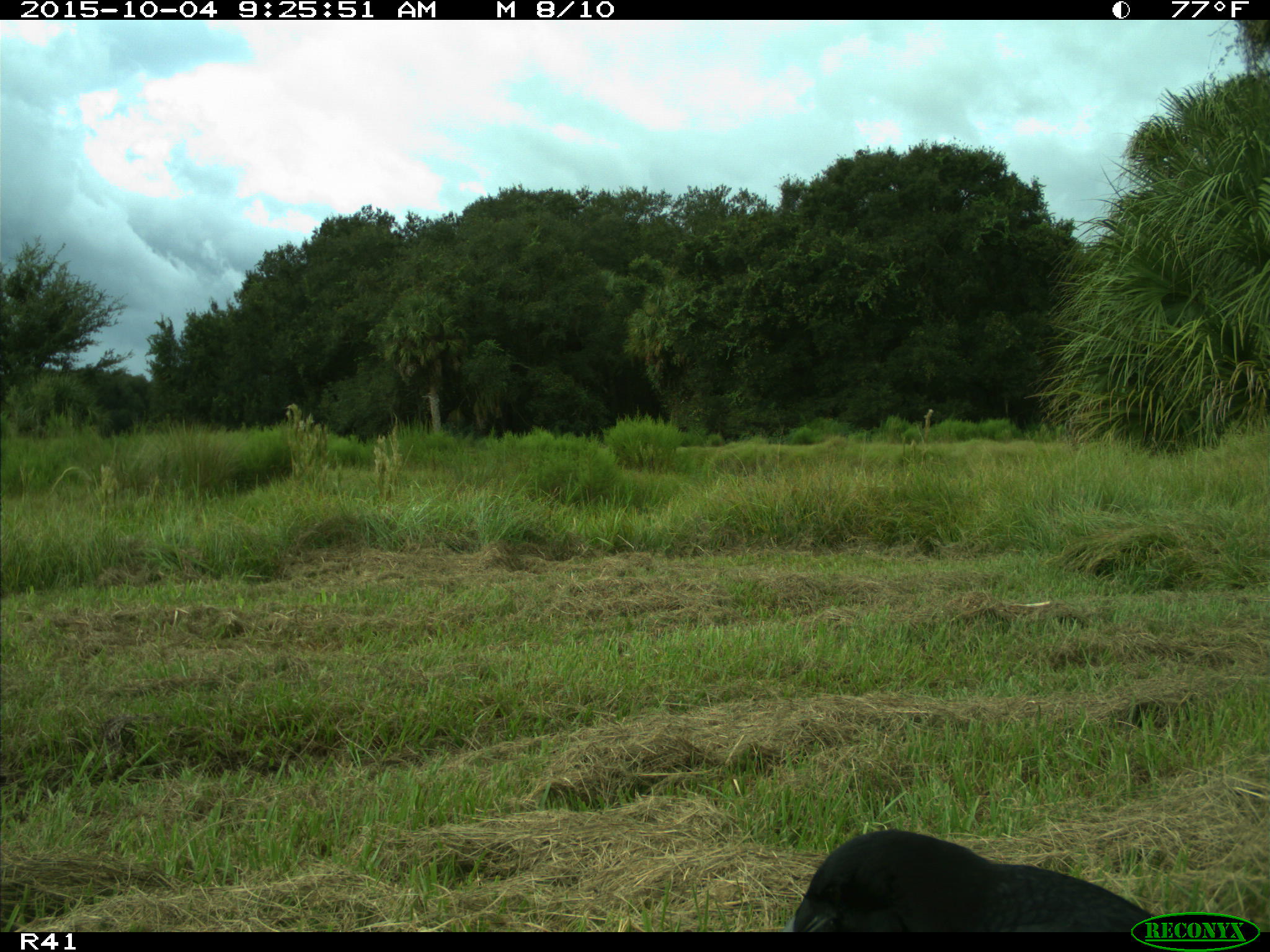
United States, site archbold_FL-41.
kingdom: Animalia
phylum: Chordata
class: Aves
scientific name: Aves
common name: birds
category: unidentified bird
Unidentified bird (birds) (Aves).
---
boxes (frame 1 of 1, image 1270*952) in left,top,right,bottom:
animal: 791,829,1164,931